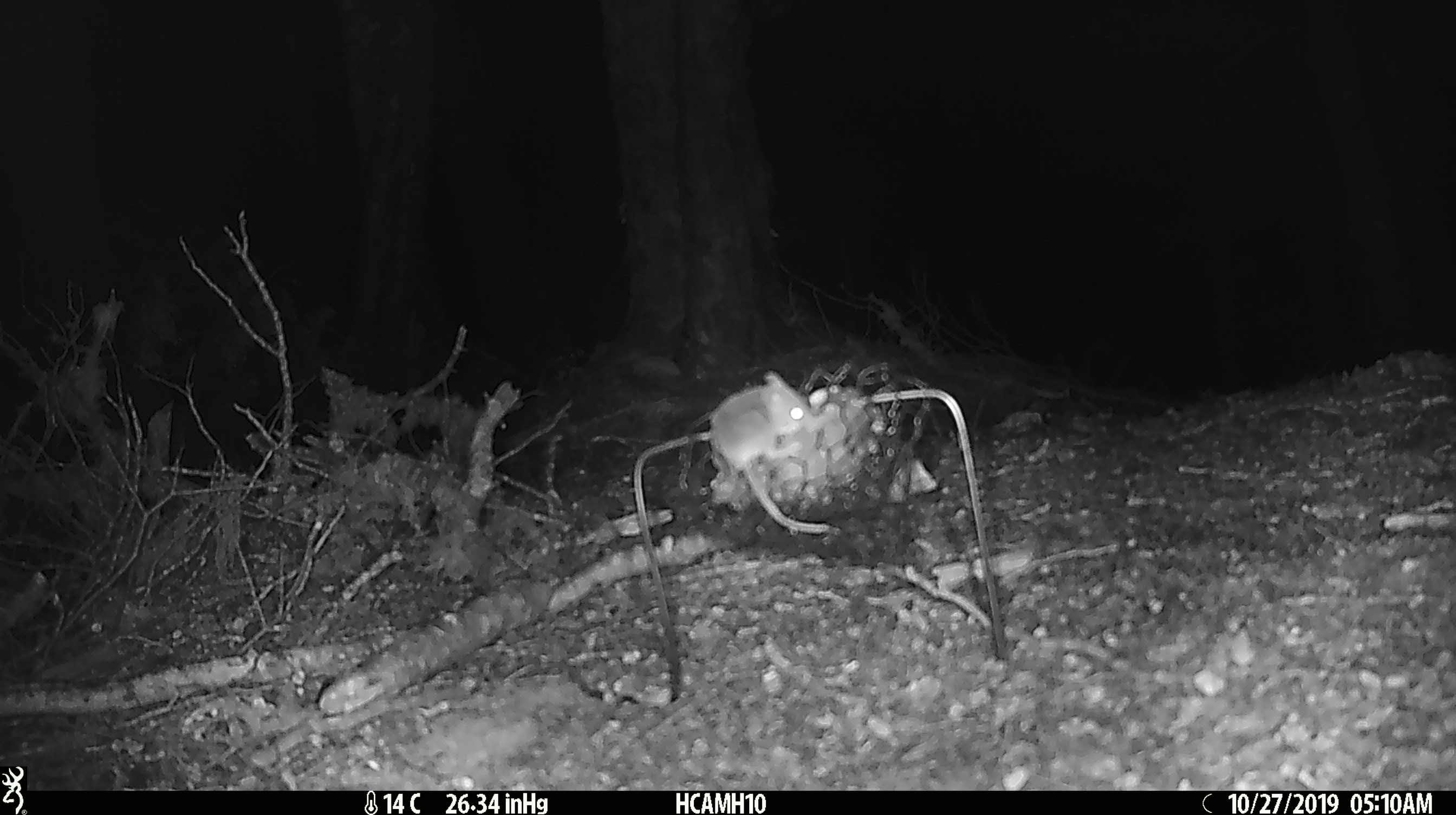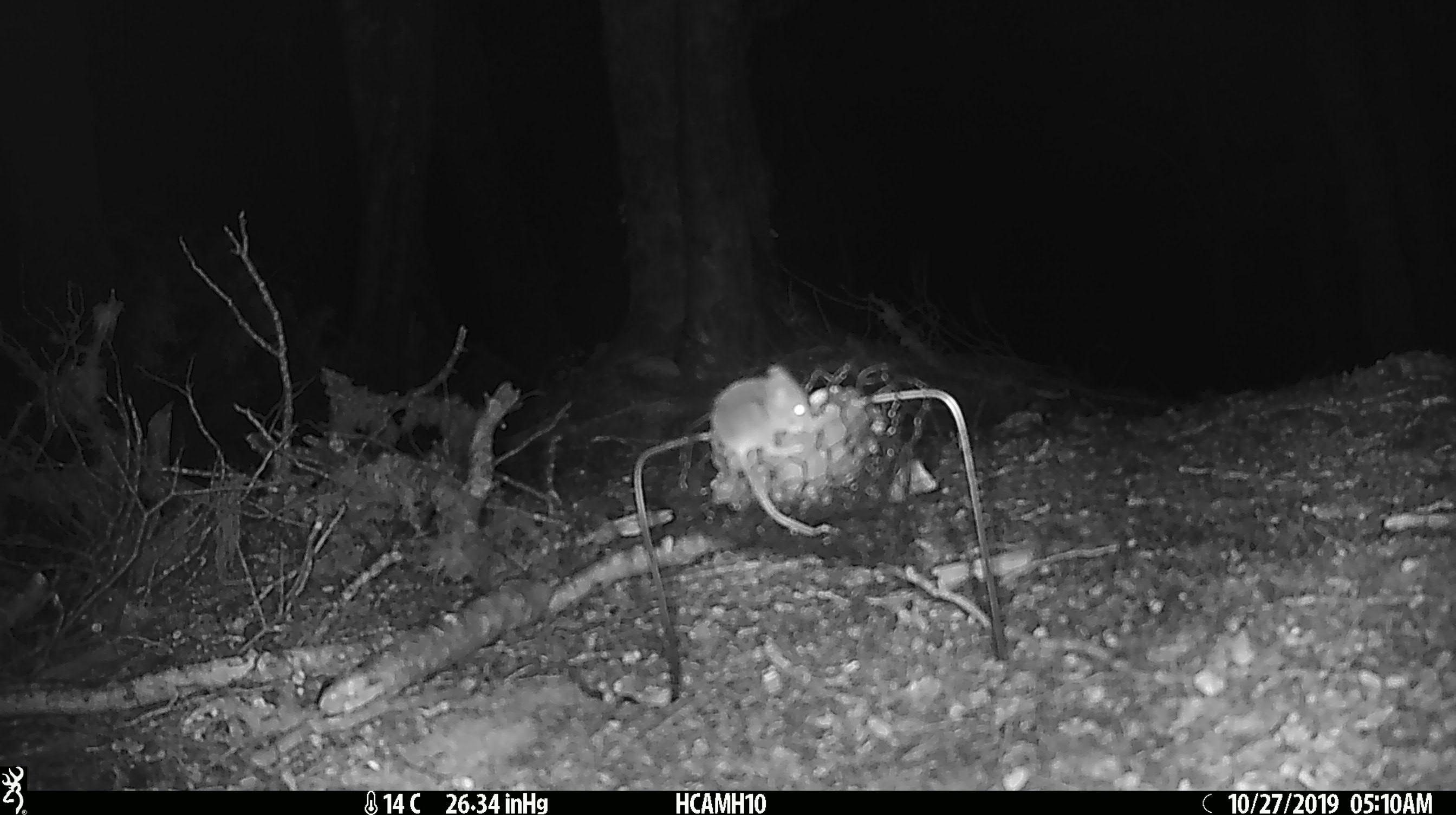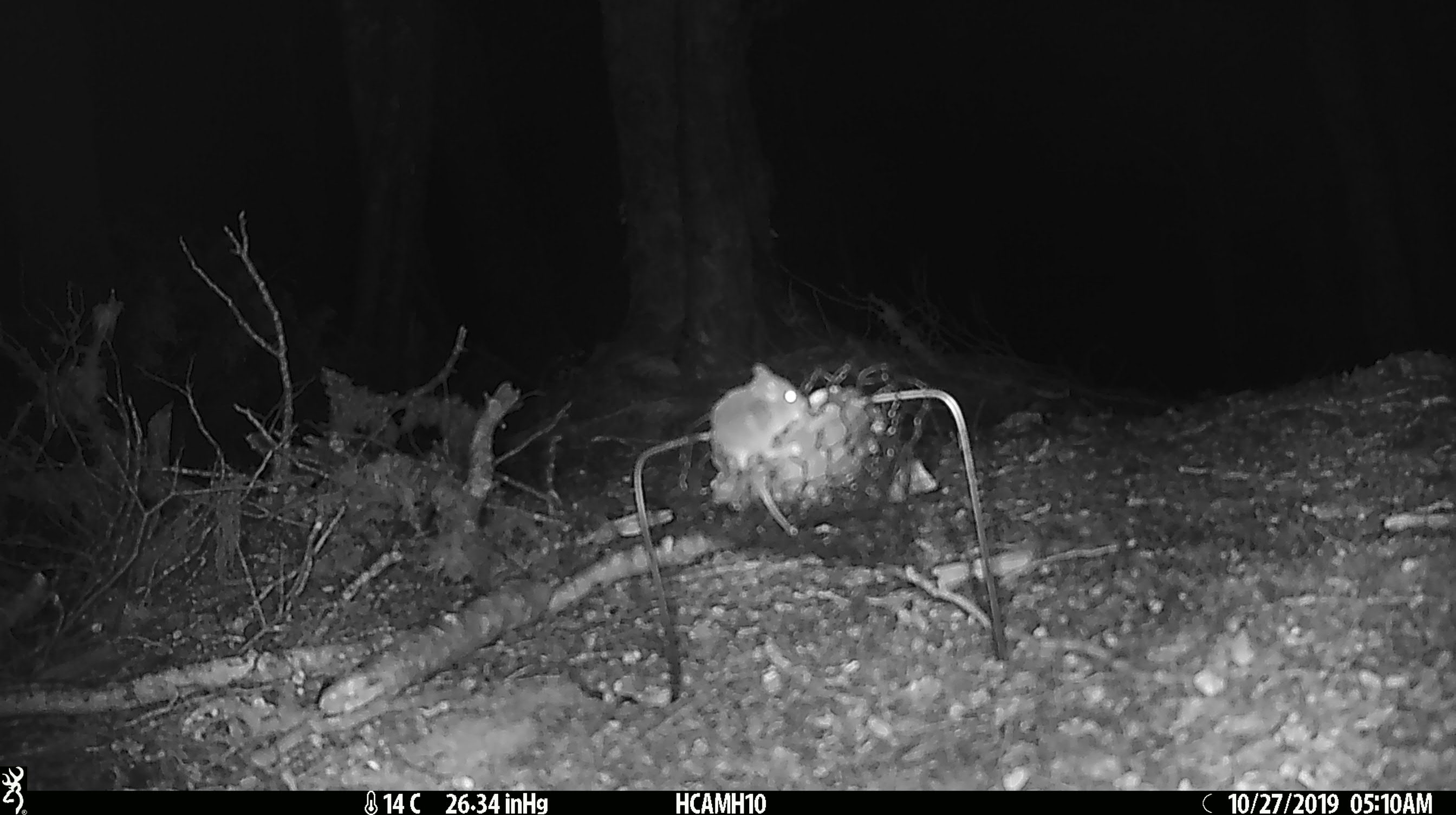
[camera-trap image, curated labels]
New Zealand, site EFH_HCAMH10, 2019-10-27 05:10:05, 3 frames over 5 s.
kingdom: Animalia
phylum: Chordata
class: Mammalia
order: Rodentia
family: Muridae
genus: Mus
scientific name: Mus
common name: mouse